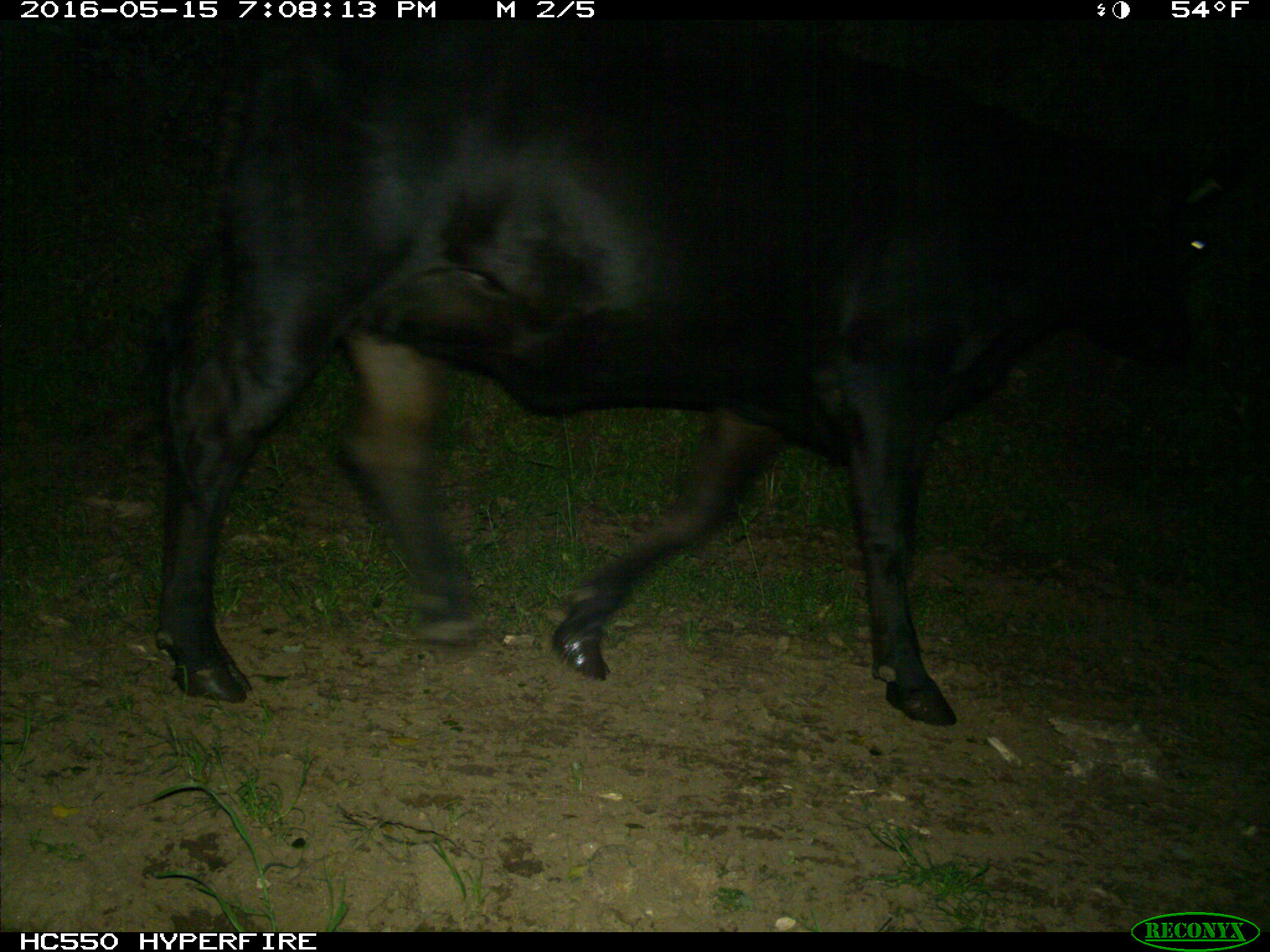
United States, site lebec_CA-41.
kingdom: Animalia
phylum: Chordata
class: Mammalia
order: Artiodactyla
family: Bovidae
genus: Bos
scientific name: Bos taurus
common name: domestic cow